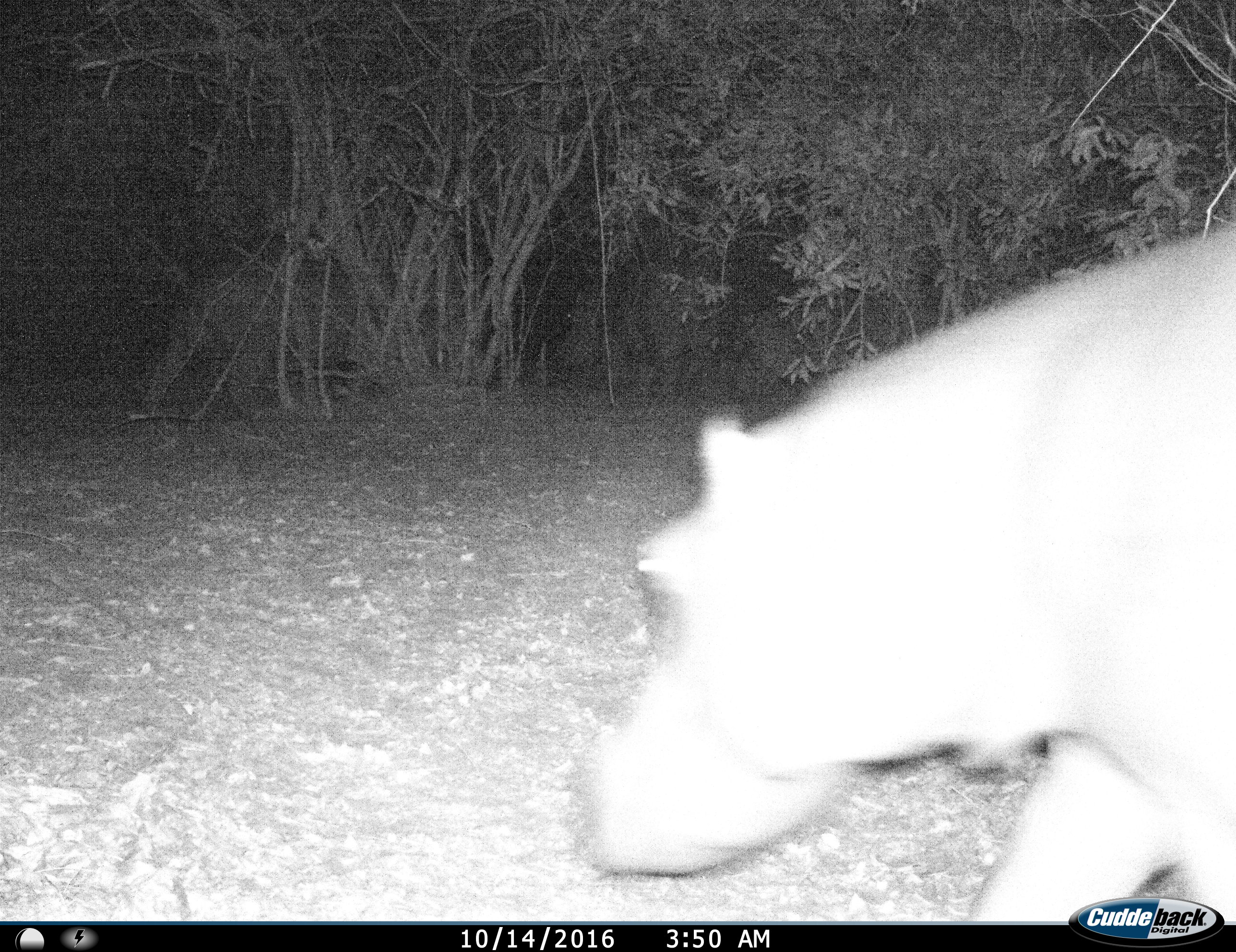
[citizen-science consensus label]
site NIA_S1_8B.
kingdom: Animalia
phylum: Chordata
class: Mammalia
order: Artiodactyla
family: Hippopotamidae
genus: Hippopotamus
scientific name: Hippopotamus amphibius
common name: hippopotamus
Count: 1.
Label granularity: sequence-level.